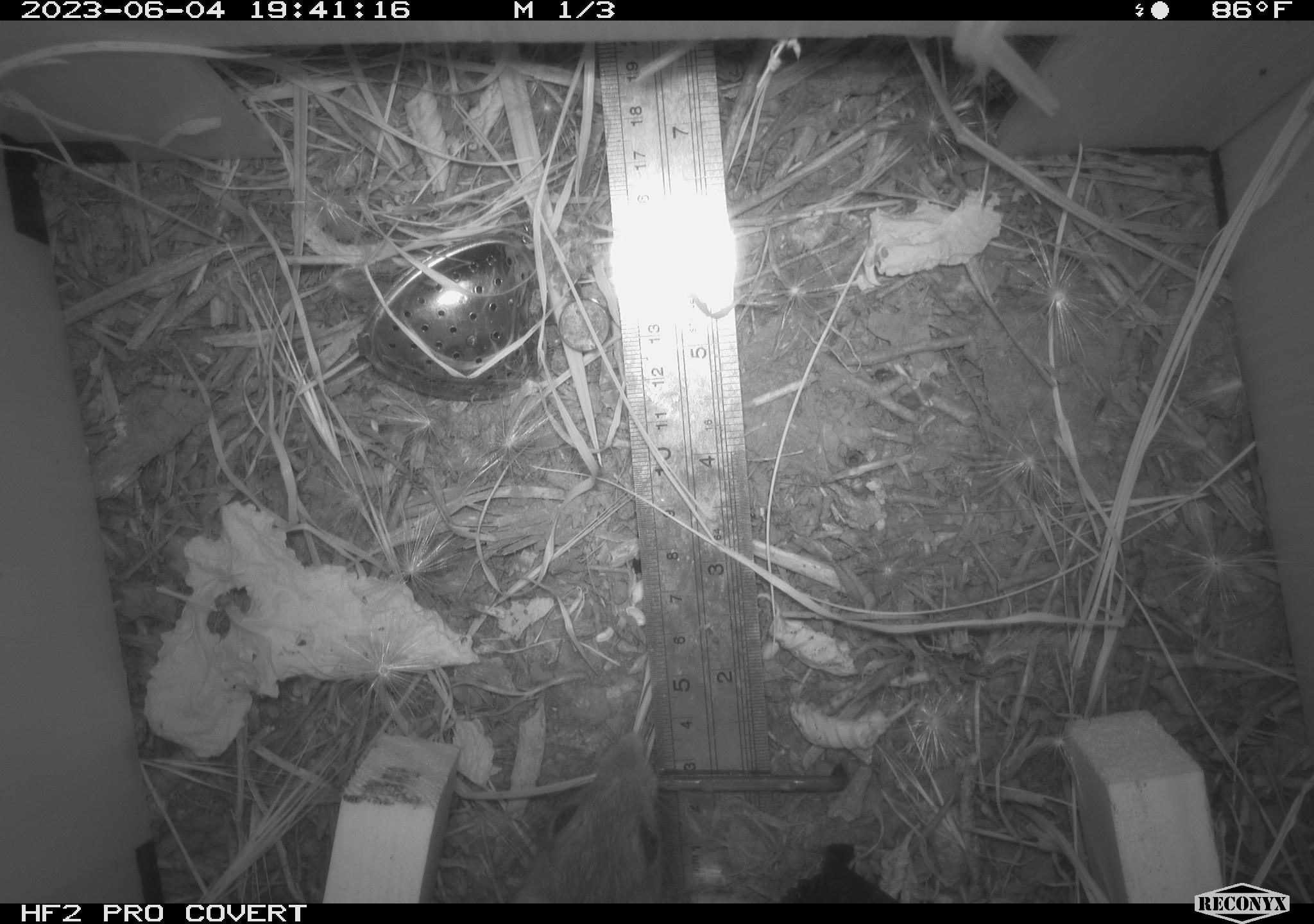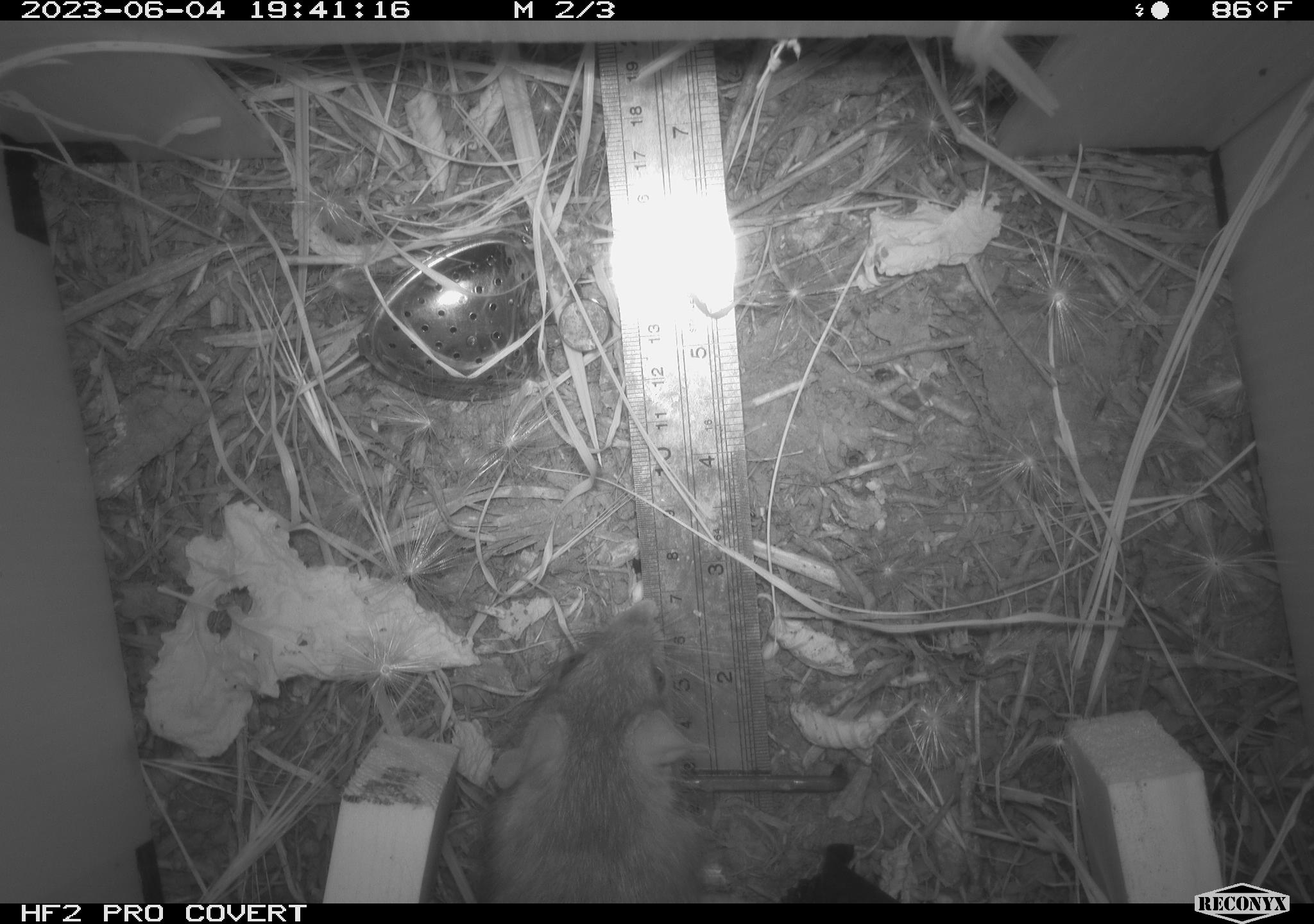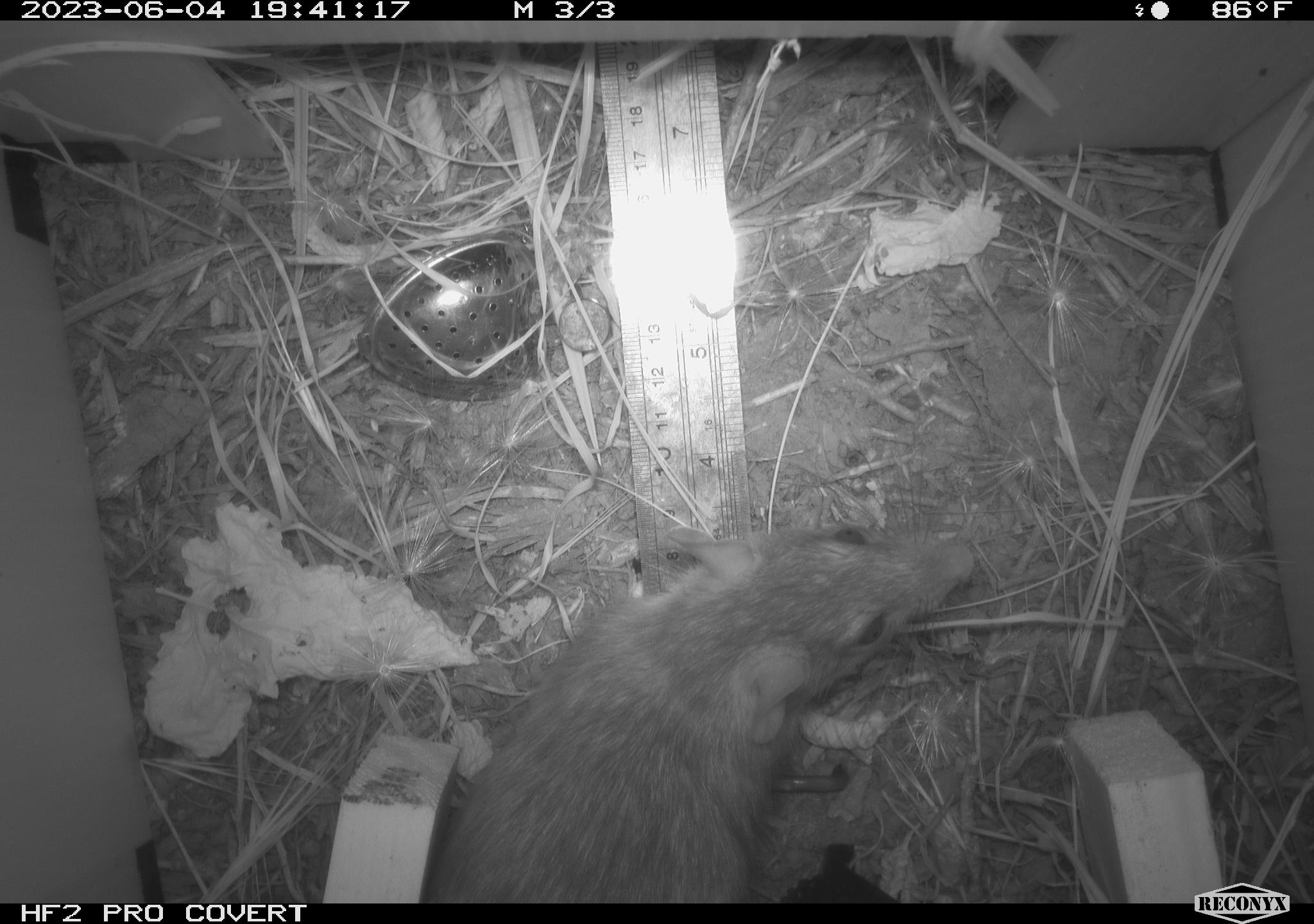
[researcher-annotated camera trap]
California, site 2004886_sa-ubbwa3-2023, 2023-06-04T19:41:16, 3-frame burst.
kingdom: Animalia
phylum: Chordata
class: Mammalia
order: Rodentia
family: Muridae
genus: Rattus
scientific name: Rattus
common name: rat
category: rattus species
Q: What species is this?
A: Rattus species (rat) (Rattus).